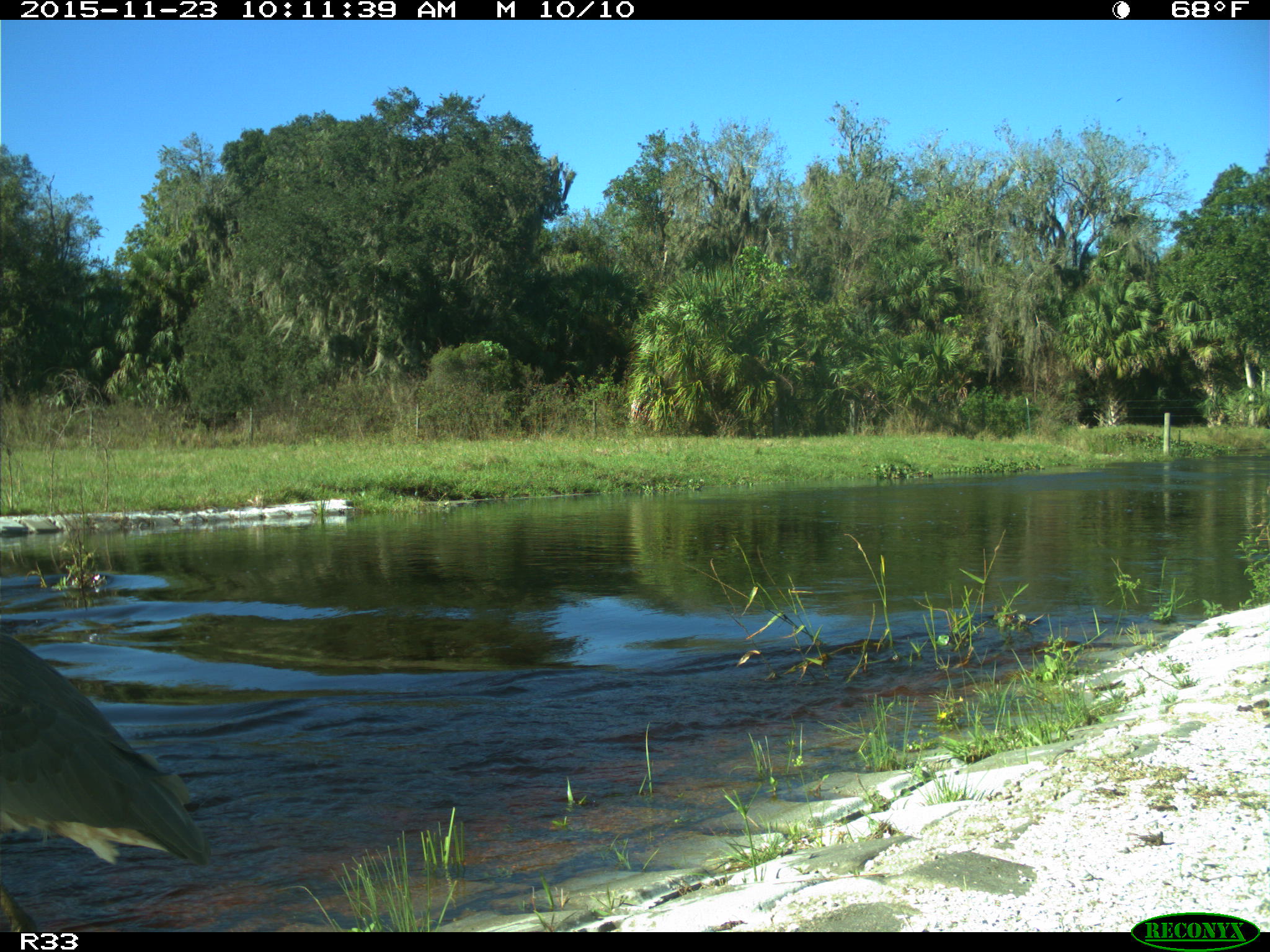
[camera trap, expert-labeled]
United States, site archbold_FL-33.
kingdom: Animalia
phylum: Chordata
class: Aves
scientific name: Aves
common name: birds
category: unidentified bird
Unidentified bird (birds) (Aves).